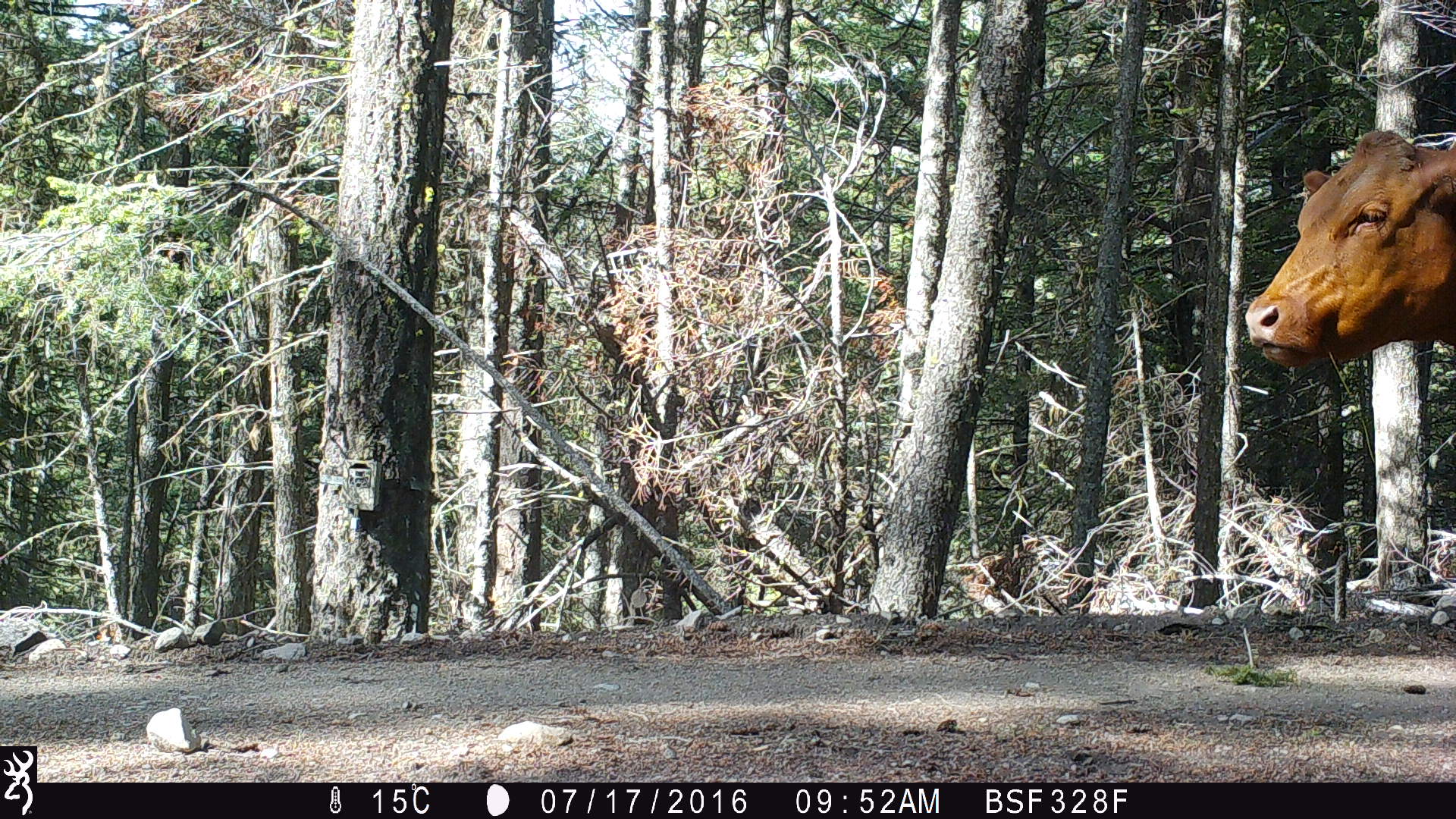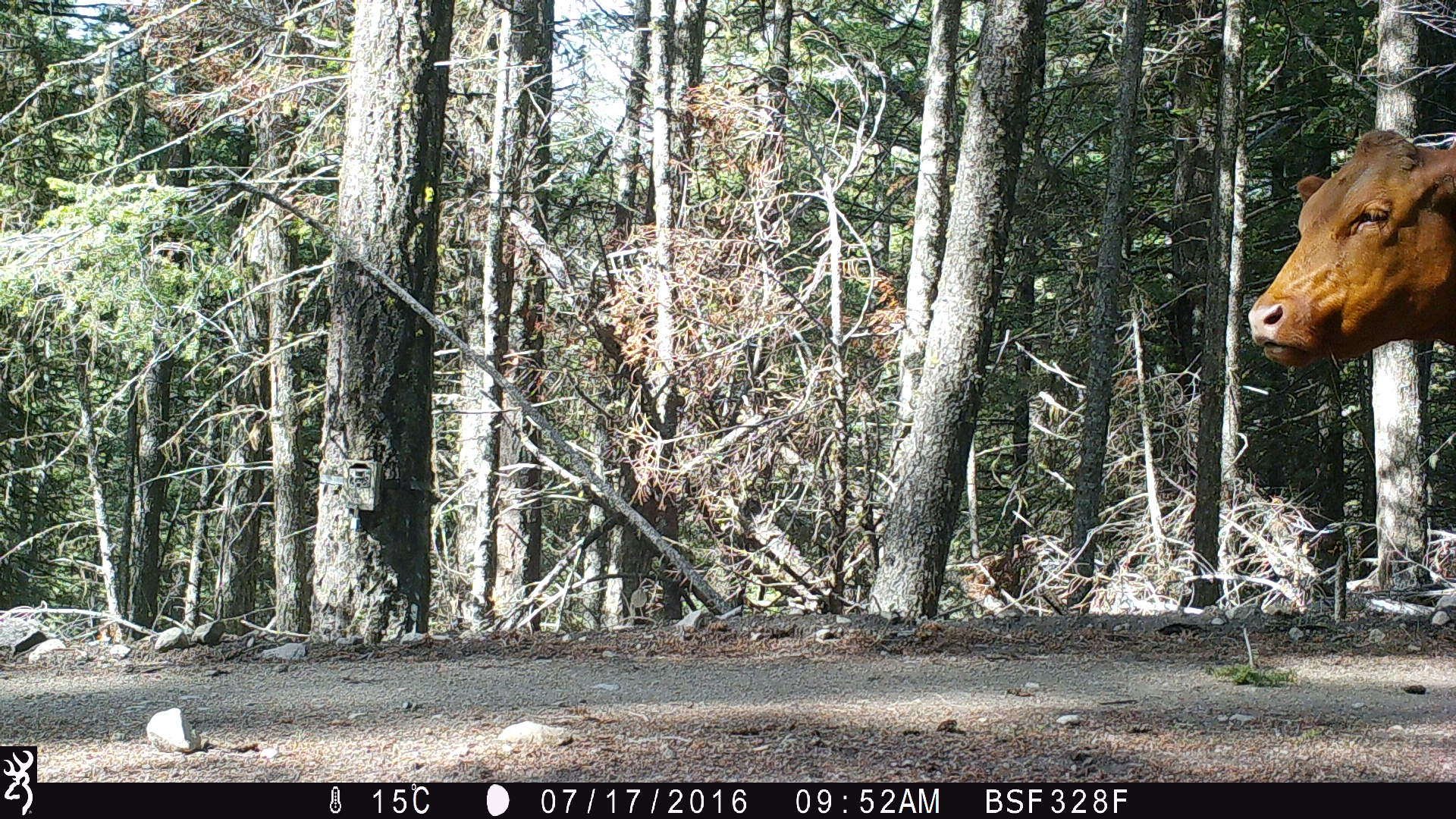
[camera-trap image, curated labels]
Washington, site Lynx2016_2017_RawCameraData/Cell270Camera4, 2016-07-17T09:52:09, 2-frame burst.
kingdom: Animalia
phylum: Chordata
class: Mammalia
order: Artiodactyla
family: Bovidae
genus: Bos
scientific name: Bos taurus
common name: domestic cattle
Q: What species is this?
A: Domestic cattle (Bos taurus).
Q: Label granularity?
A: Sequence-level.